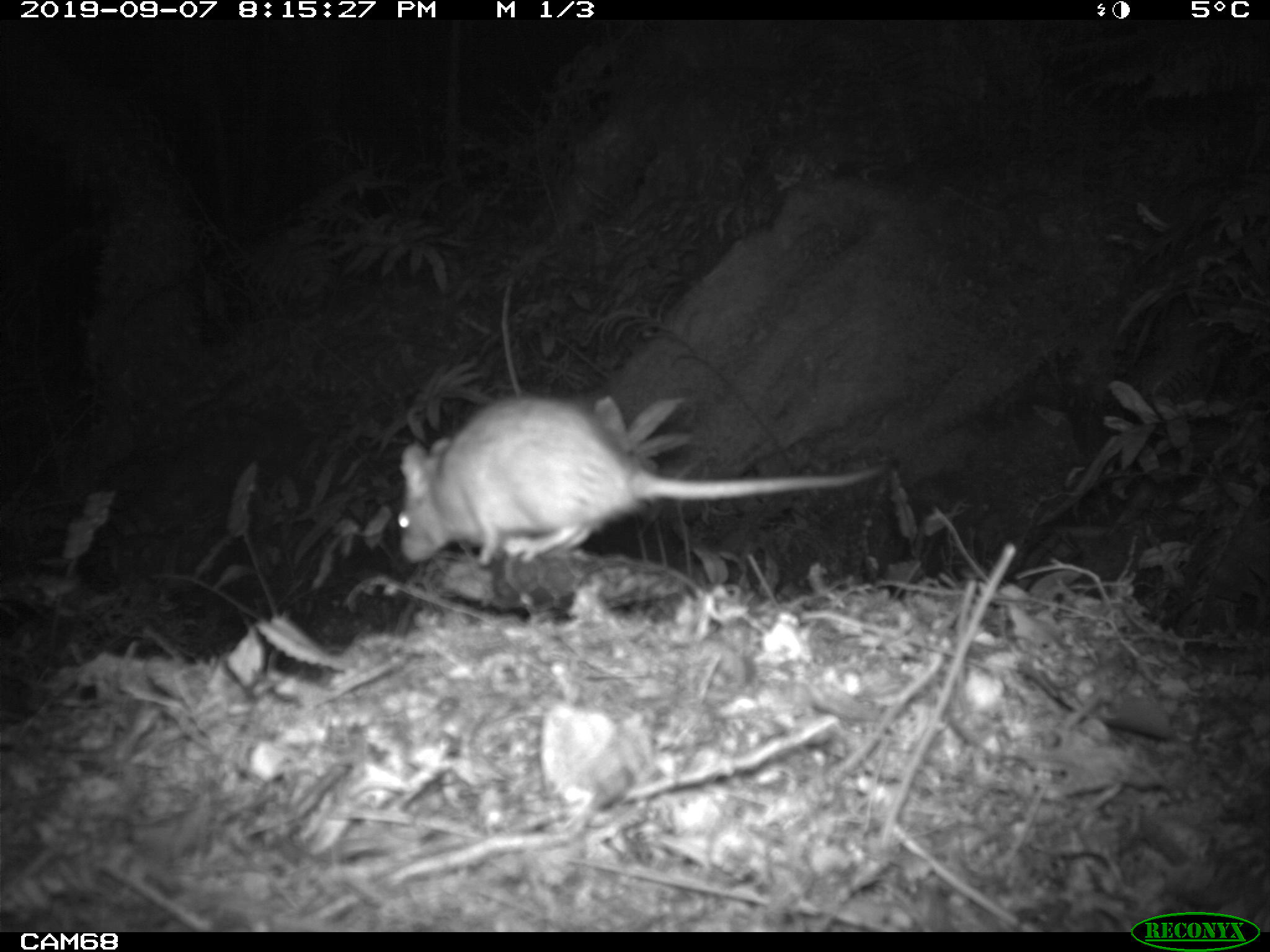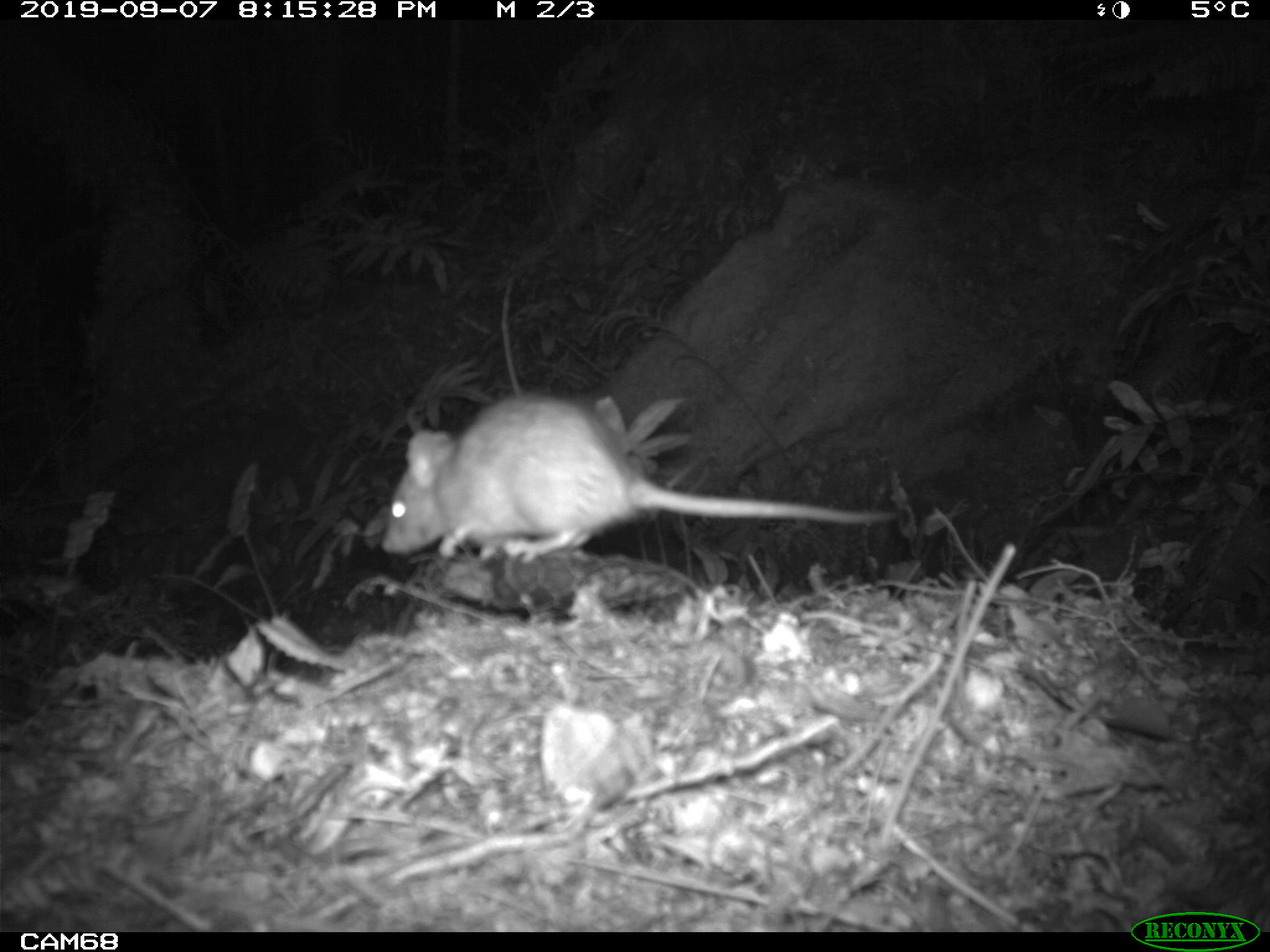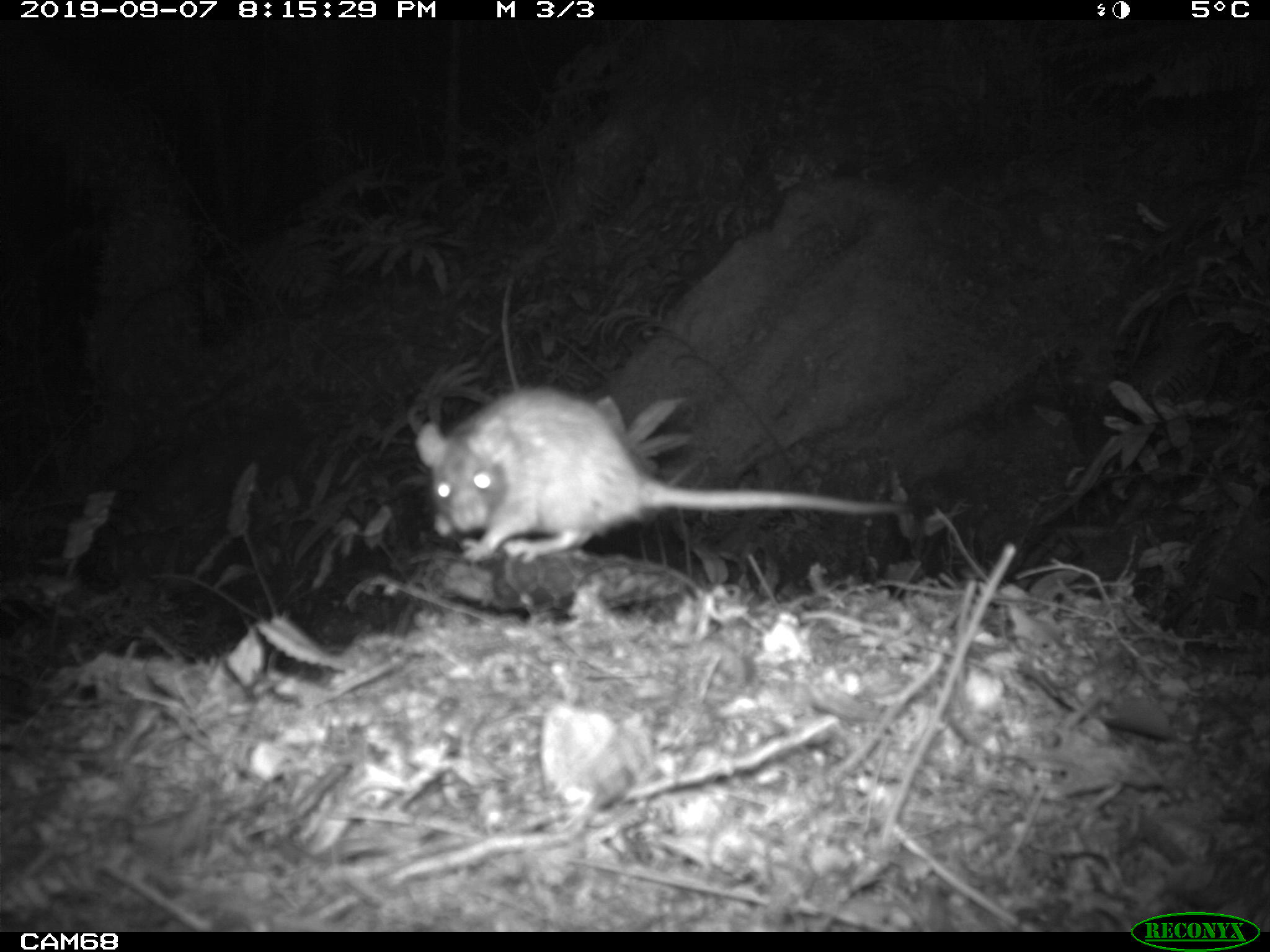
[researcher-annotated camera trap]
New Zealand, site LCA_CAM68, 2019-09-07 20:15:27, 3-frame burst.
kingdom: Animalia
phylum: Chordata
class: Mammalia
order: Rodentia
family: Muridae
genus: Rattus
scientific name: Rattus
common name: rat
Rat (Rattus).